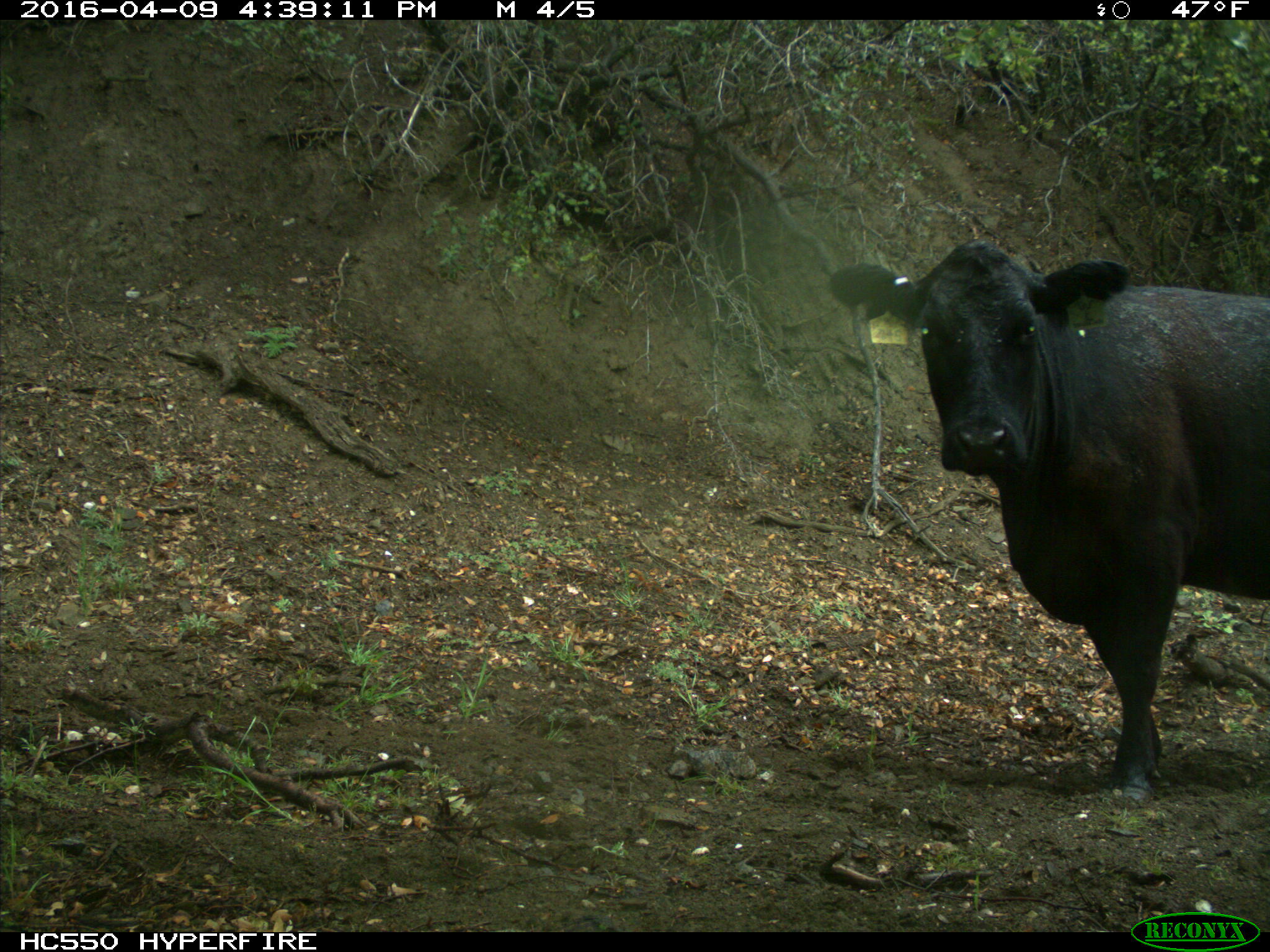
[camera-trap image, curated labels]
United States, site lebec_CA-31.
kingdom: Animalia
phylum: Chordata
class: Mammalia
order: Artiodactyla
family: Bovidae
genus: Bos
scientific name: Bos taurus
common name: domestic cow